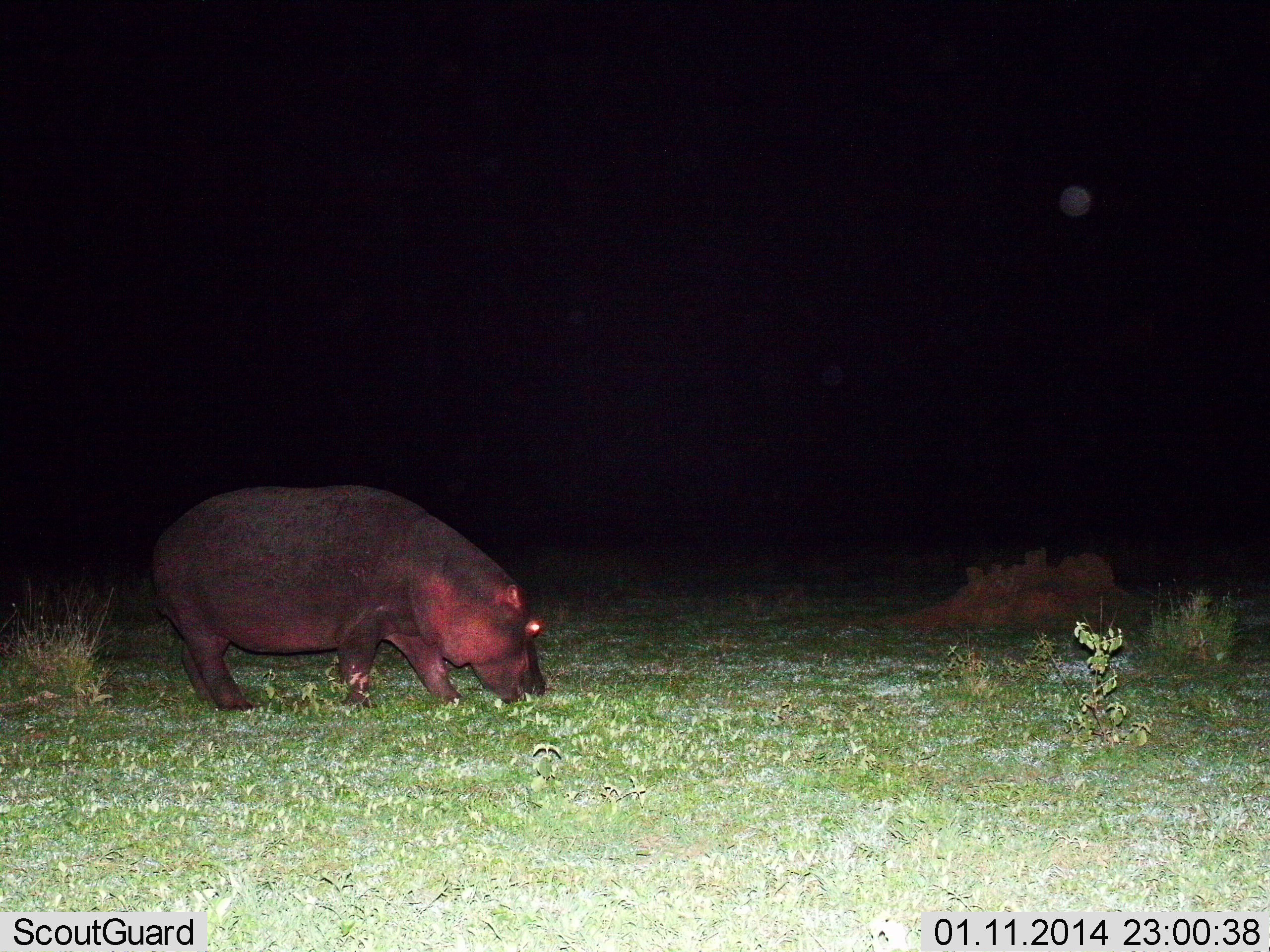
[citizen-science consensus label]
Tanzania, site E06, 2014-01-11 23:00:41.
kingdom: Animalia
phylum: Chordata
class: Mammalia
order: Artiodactyla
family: Hippopotamidae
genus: Hippopotamus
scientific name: Hippopotamus amphibius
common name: hippopotamus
Hippopotamus (Hippopotamus amphibius), count 1. Behavior (volunteer vote fractions): standing 40%, resting 0%, moving 0%, interacting 0%. Young present (vote fraction): 0%. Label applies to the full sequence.